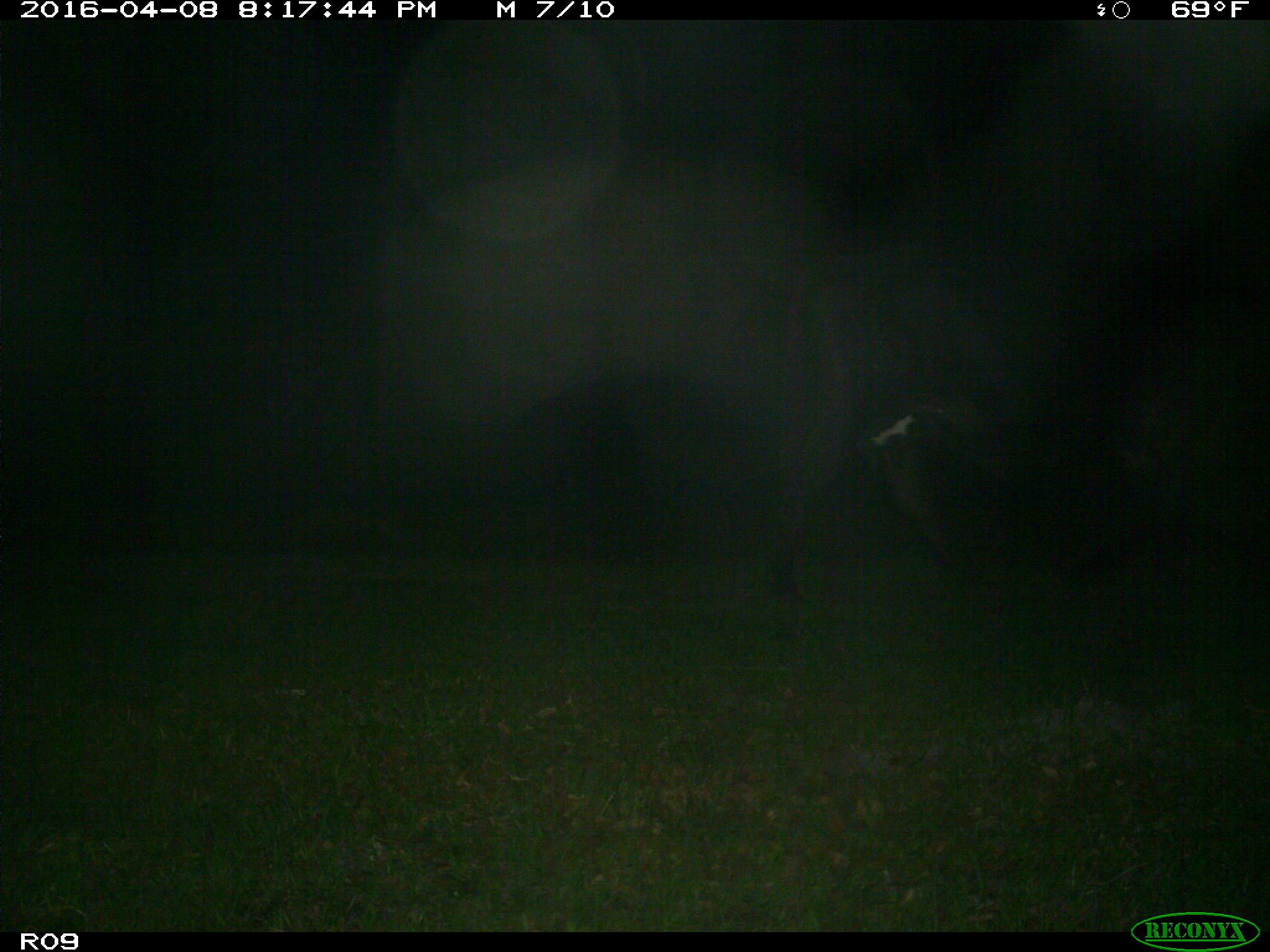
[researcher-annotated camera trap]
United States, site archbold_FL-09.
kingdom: Animalia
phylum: Chordata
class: Mammalia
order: Artiodactyla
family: Bovidae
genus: Bos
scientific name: Bos taurus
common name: domestic cow